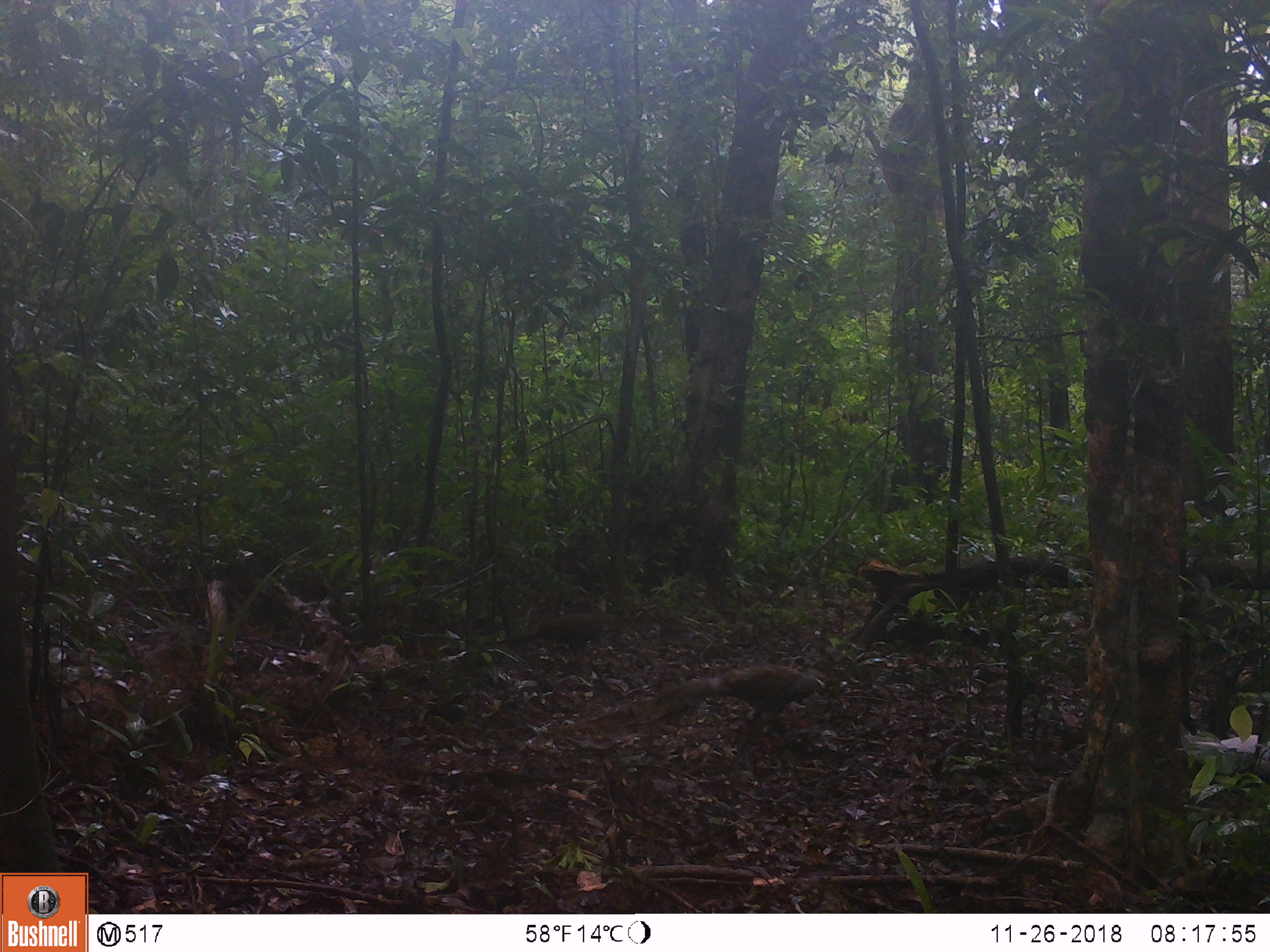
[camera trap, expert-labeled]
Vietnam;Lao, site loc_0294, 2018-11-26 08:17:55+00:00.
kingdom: Animalia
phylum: Chordata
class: Aves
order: Galliformes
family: Phasianidae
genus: Lophura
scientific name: Lophura nycthemera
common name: silver pheasant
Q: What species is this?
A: Silver pheasant (Lophura nycthemera).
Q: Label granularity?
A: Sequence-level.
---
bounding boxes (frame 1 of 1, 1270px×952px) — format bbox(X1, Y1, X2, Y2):
silver pheasant: bbox(641, 664, 834, 739)